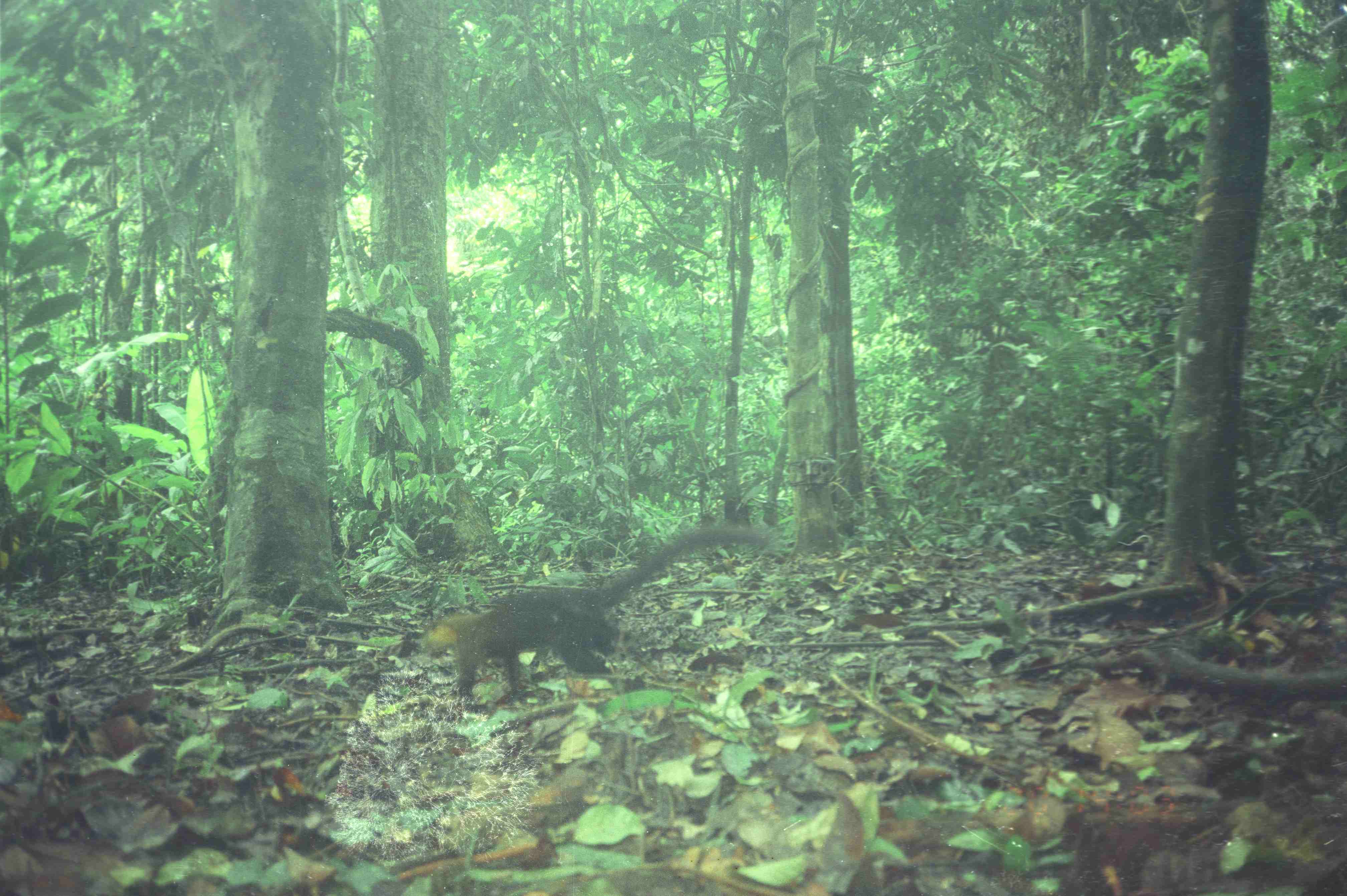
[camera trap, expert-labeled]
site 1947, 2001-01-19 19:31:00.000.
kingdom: Animalia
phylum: Chordata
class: Mammalia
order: Carnivora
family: Mustelidae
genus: Martes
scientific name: Martes flavigula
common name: yellow-throated marten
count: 1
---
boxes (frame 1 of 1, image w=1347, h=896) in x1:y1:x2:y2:
martes flavigula: 423:525:768:708